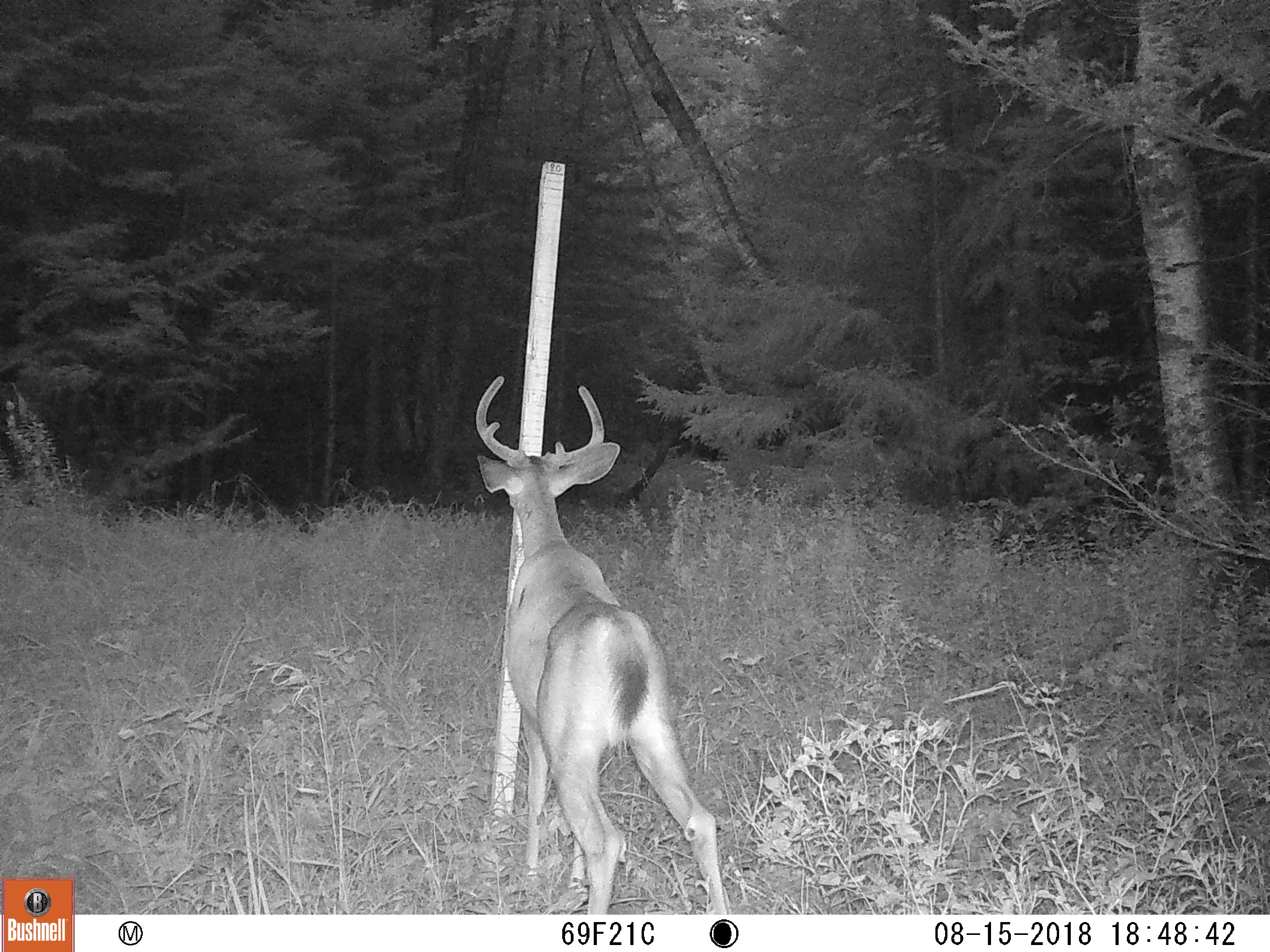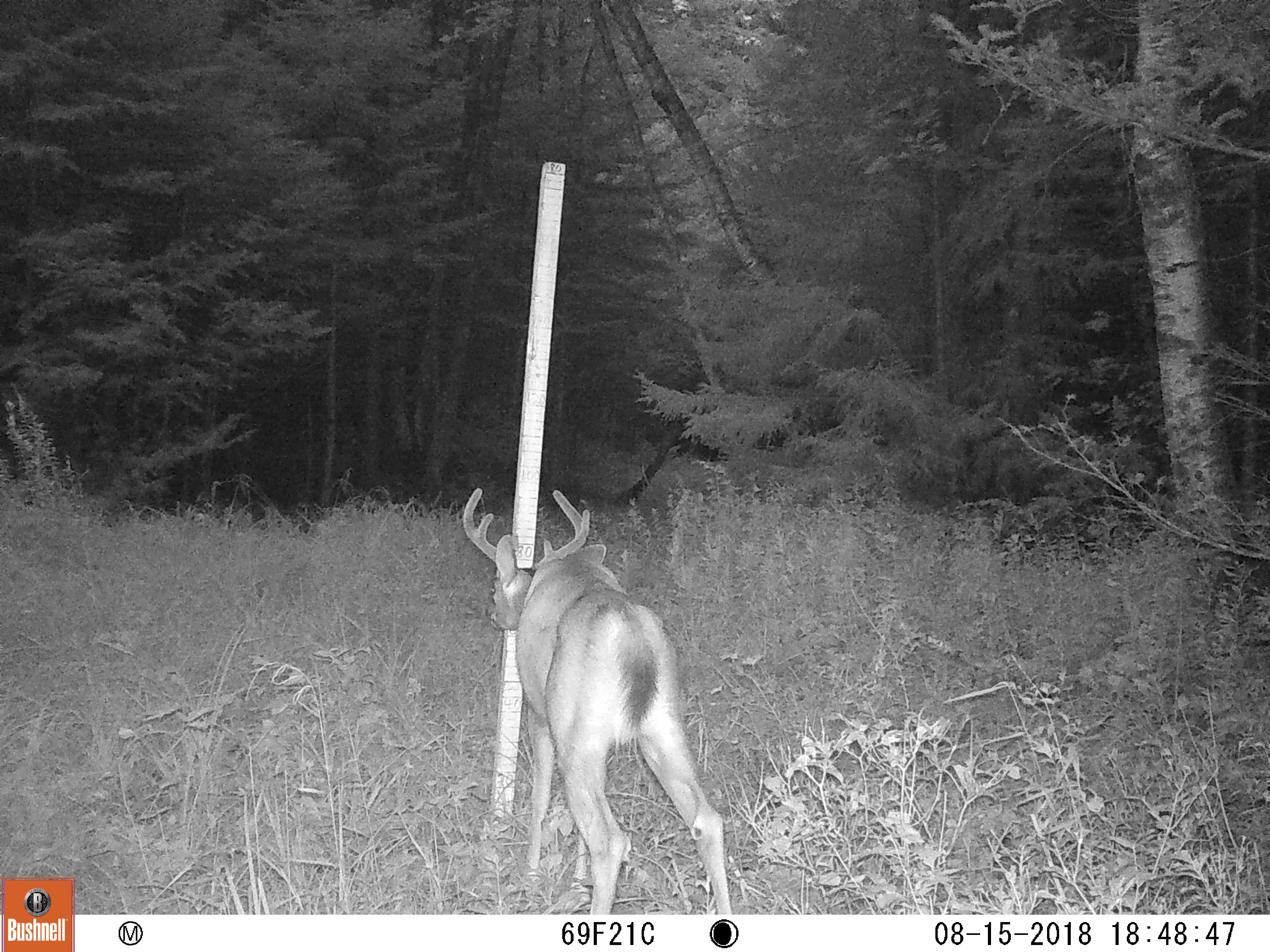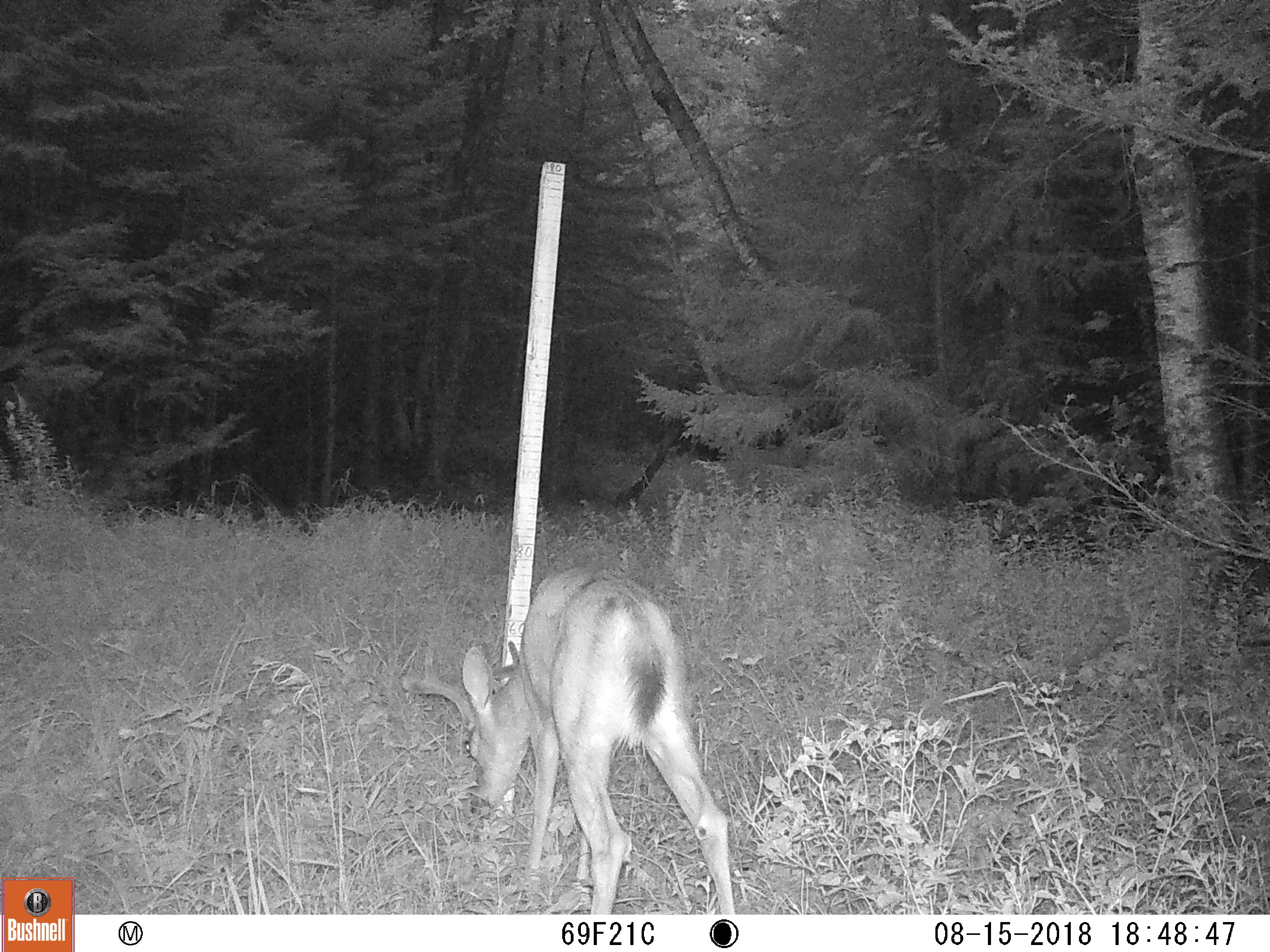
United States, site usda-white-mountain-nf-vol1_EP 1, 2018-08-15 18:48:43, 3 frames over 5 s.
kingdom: Animalia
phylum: Chordata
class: Mammalia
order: Artiodactyla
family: Cervidae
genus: Odocoileus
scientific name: Odocoileus virginianus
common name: white-tailed deer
White-tailed deer (Odocoileus virginianus).